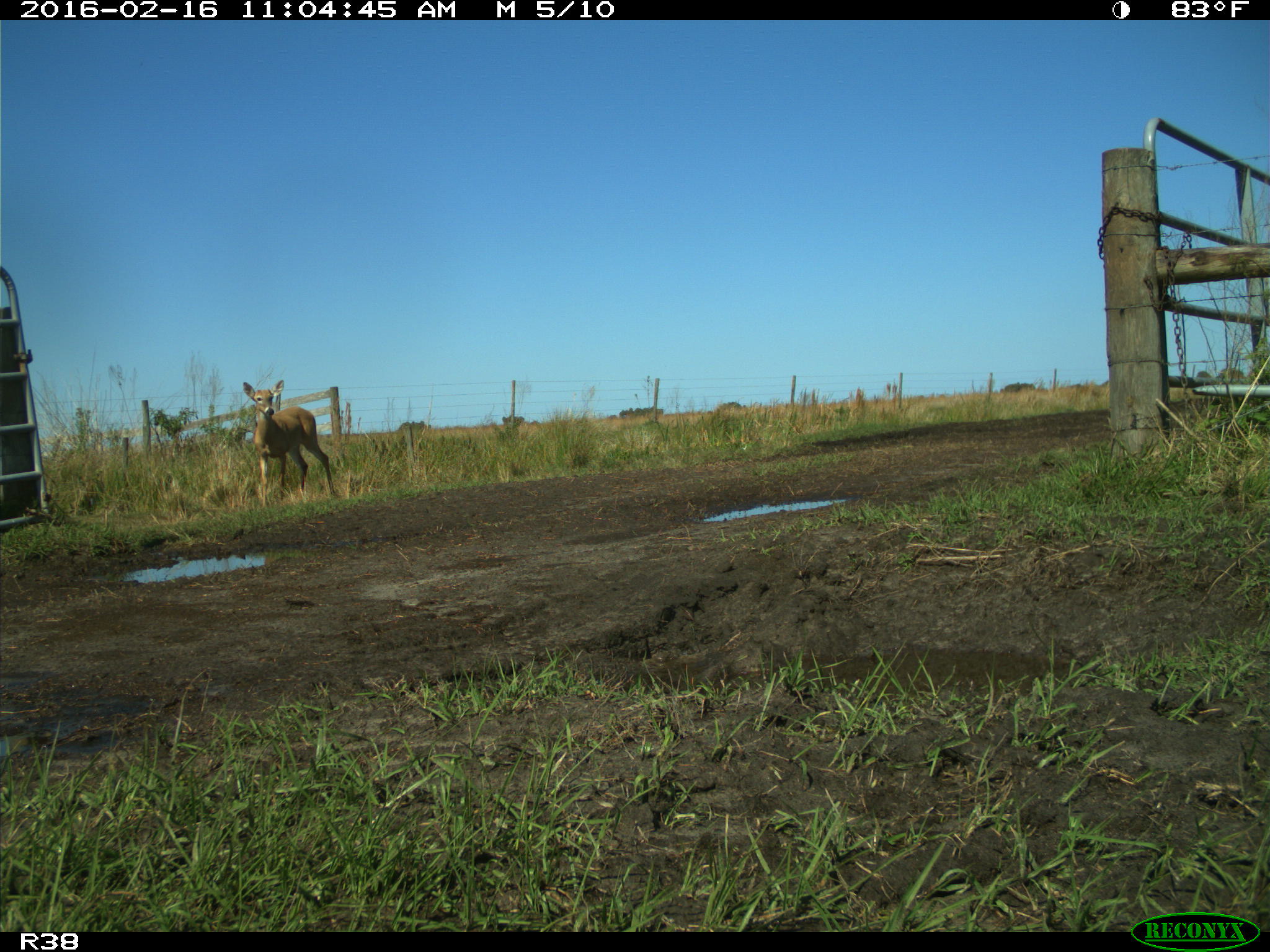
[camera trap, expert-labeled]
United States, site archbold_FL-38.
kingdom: Animalia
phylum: Chordata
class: Mammalia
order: Artiodactyla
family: Cervidae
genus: Odocoileus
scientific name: Odocoileus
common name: deer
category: unidentified deer